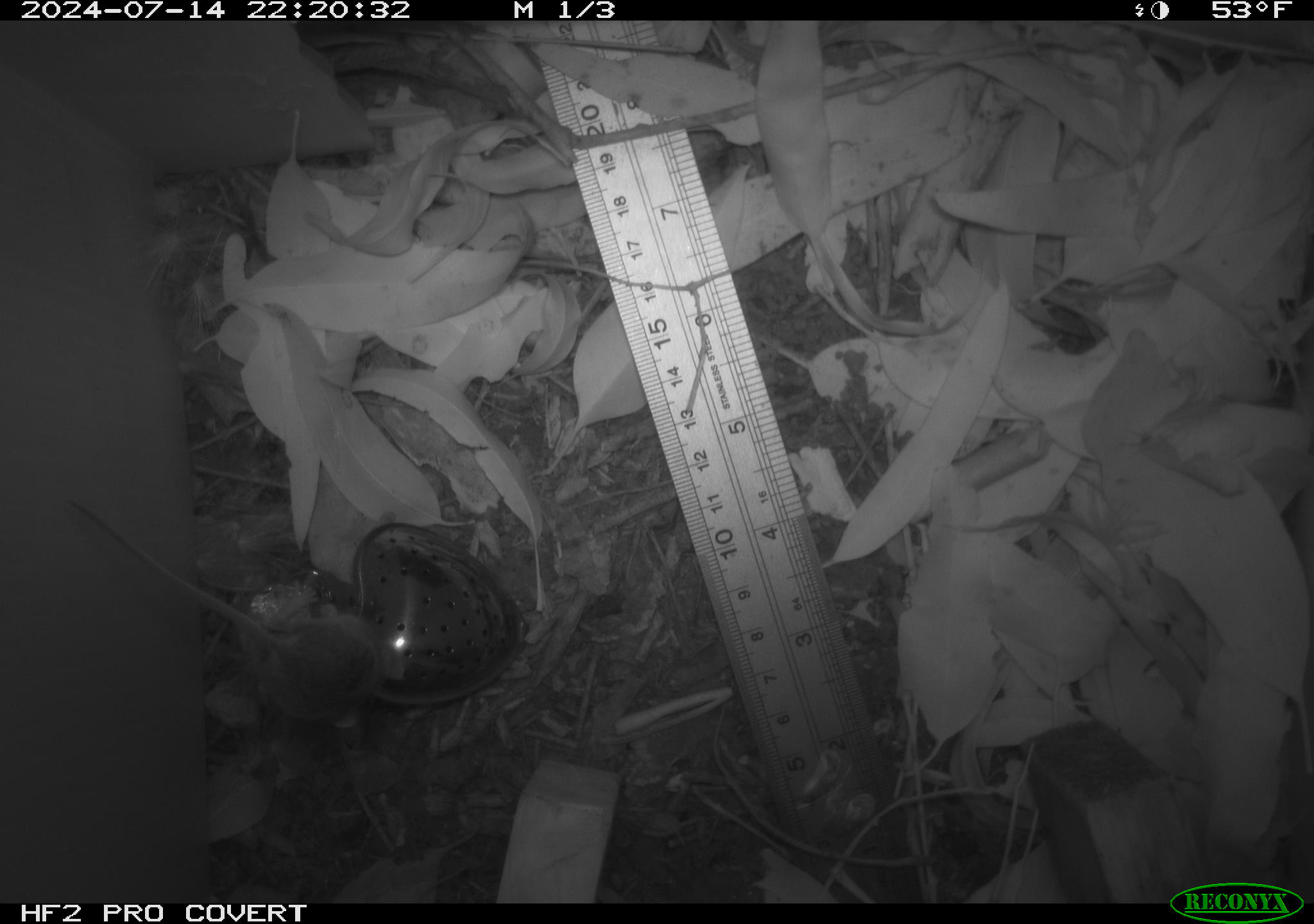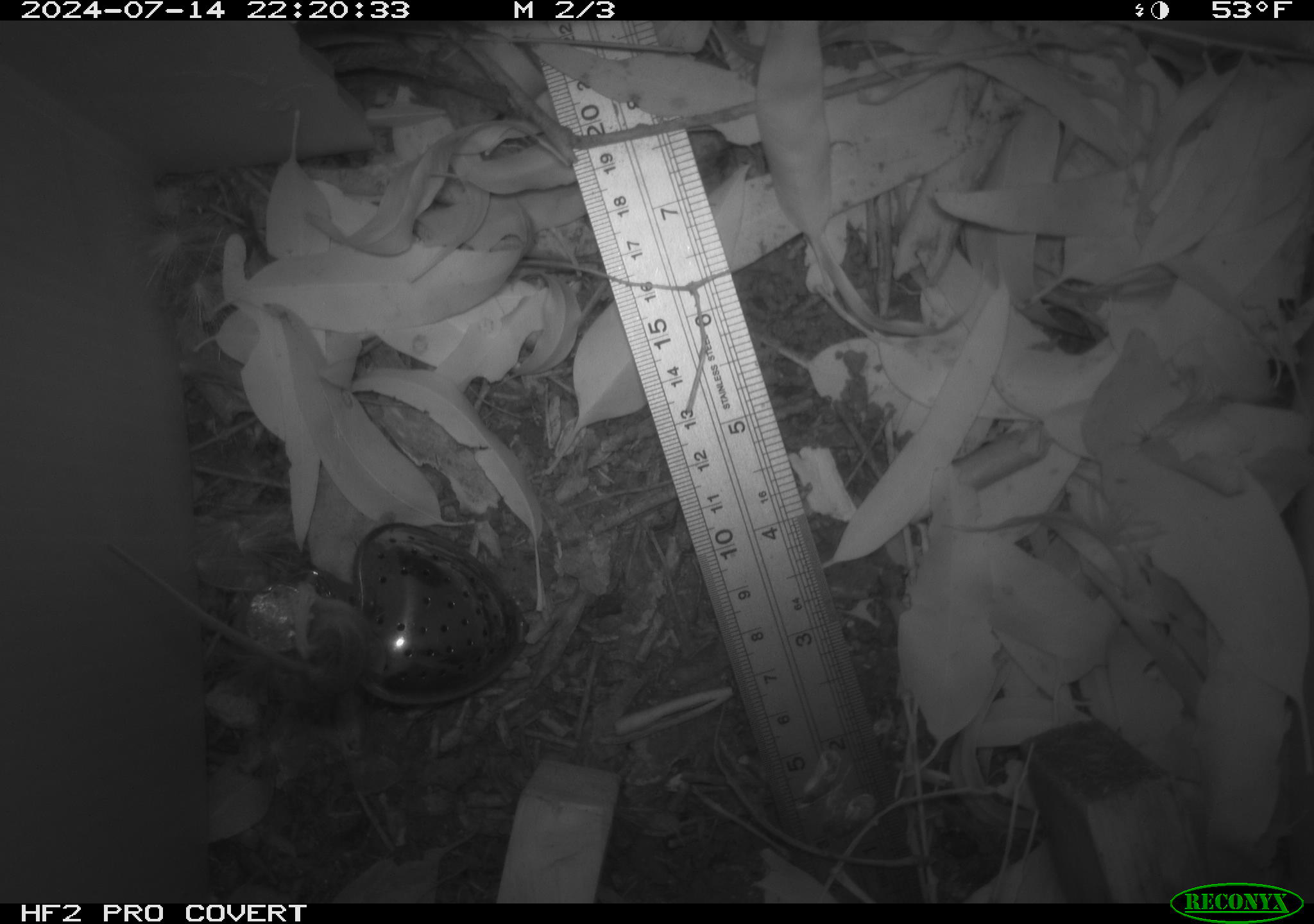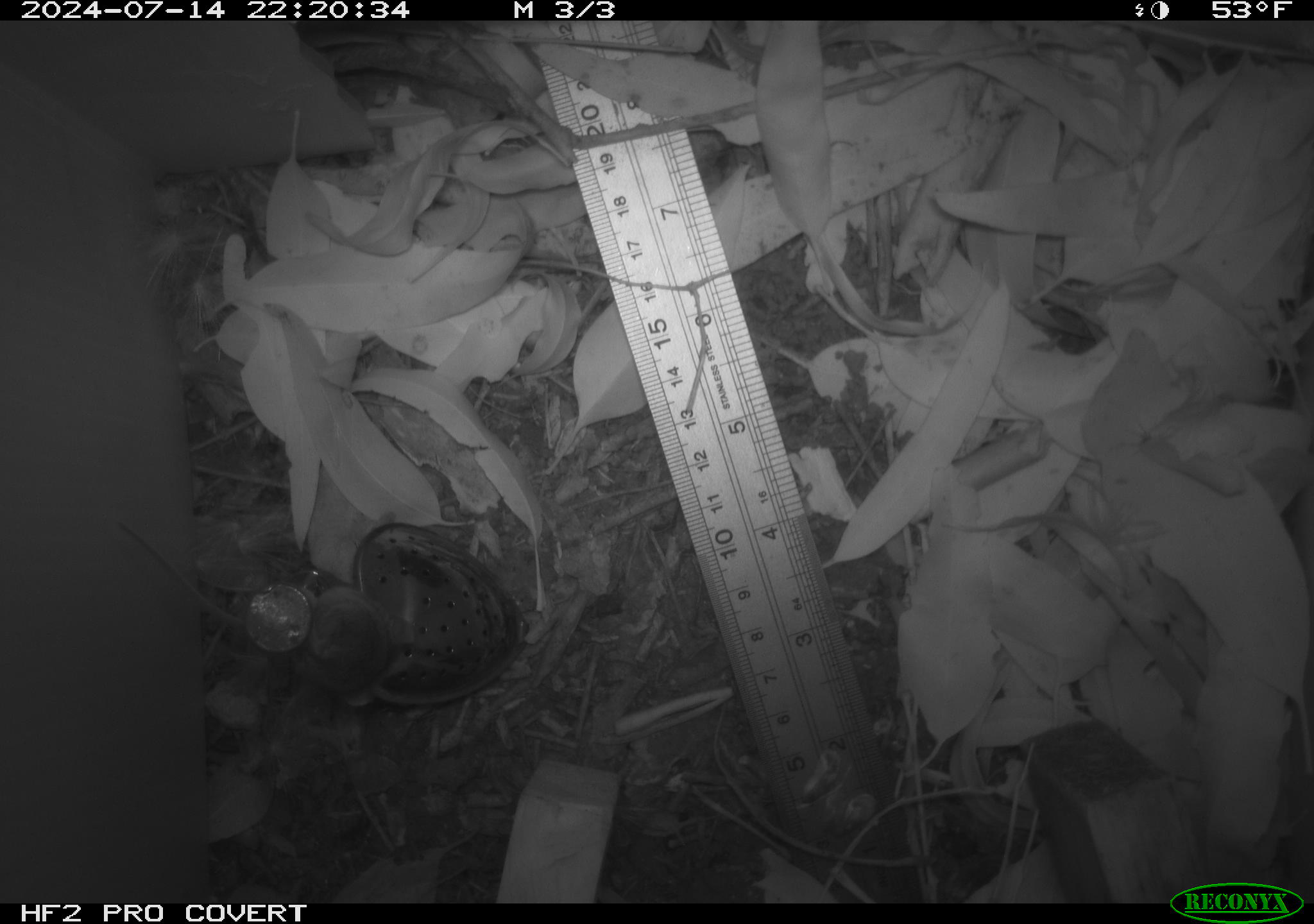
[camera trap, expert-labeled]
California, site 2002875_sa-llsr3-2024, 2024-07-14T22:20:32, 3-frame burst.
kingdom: Animalia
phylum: Chordata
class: Mammalia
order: Rodentia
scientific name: Rodentia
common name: mouse species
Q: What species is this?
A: Mouse species (Rodentia).